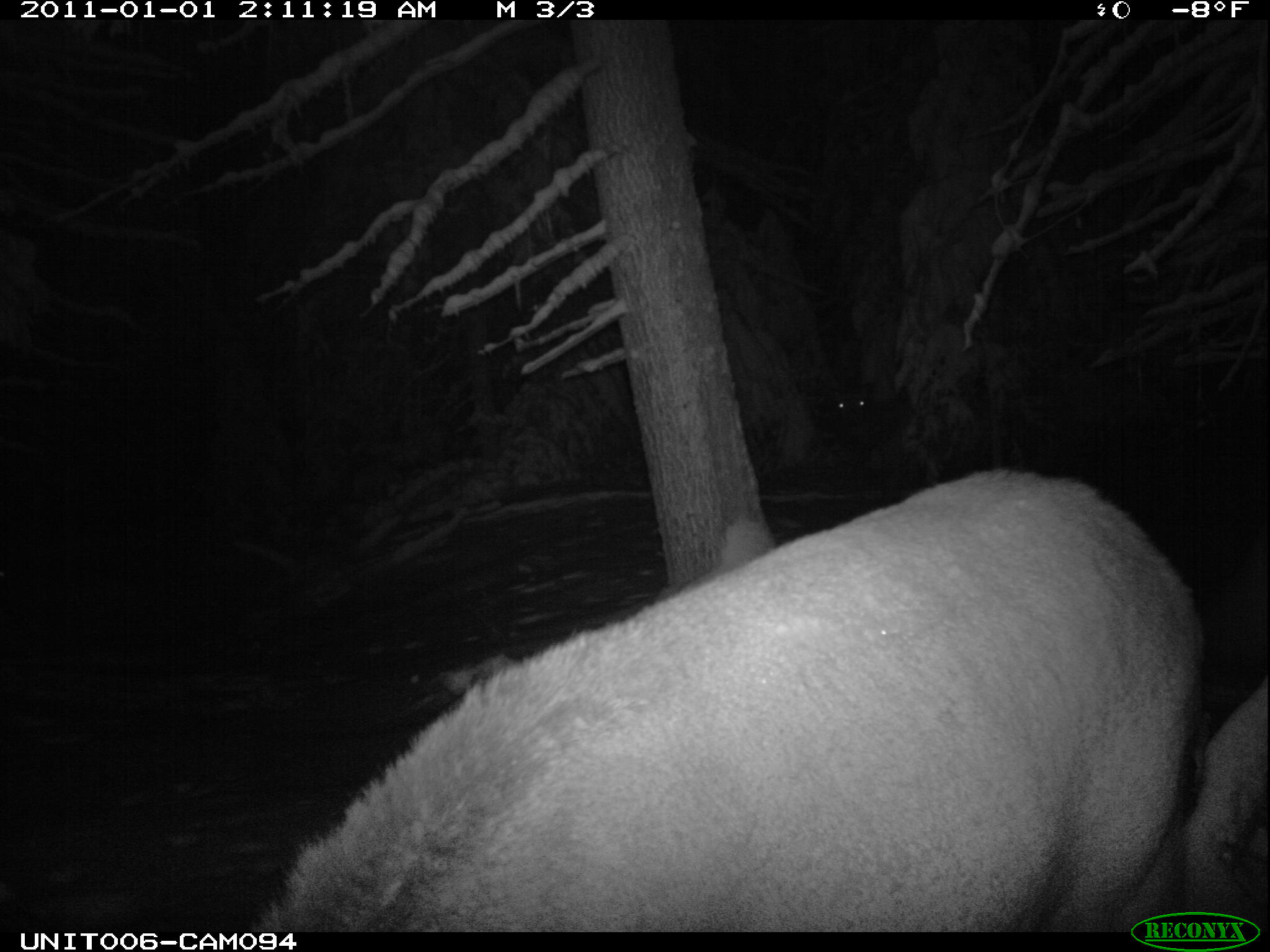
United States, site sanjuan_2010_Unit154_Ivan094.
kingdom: Animalia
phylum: Chordata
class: Mammalia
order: Artiodactyla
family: Cervidae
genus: Cervus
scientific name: Cervus elaphus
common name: red deer